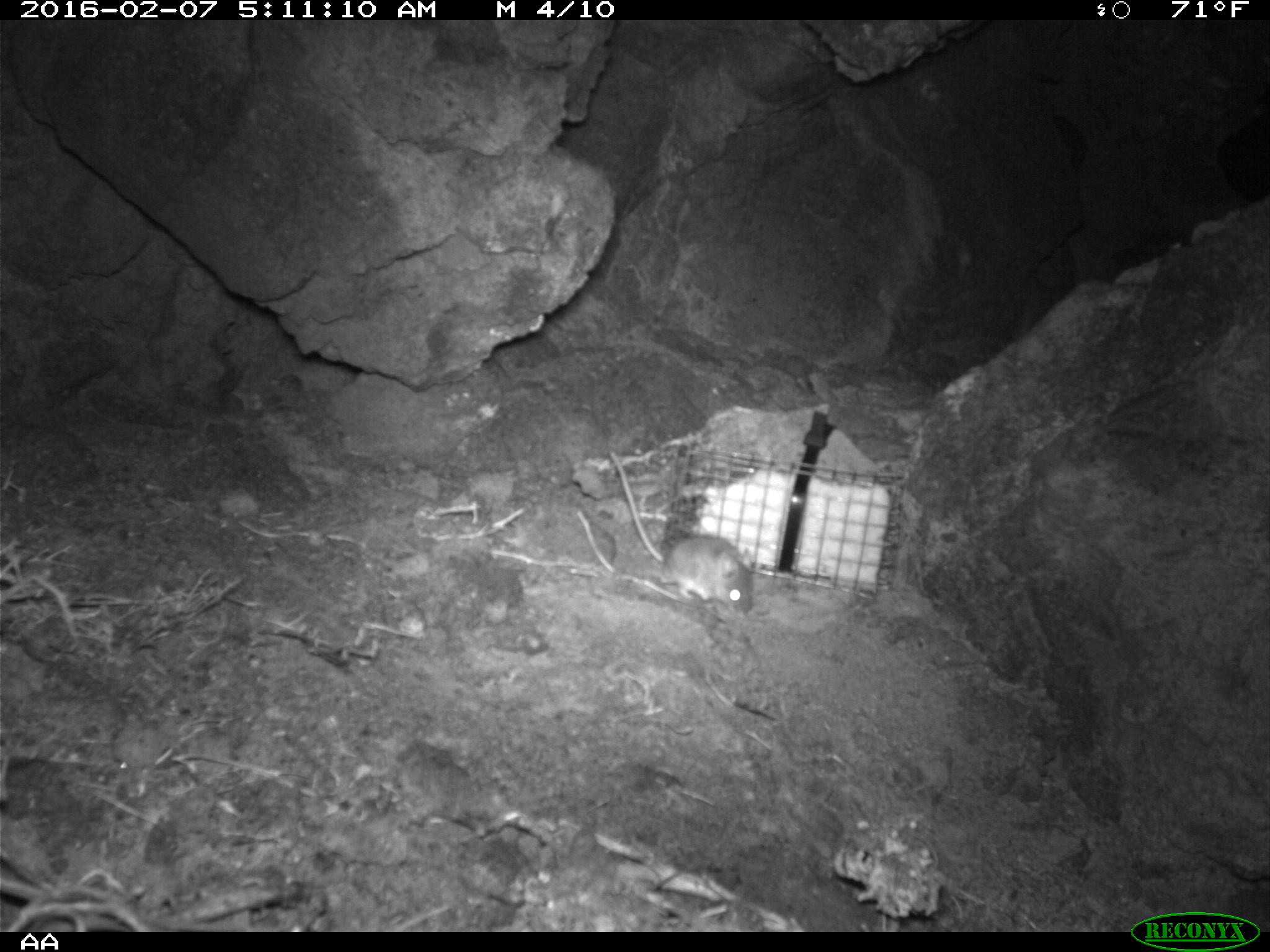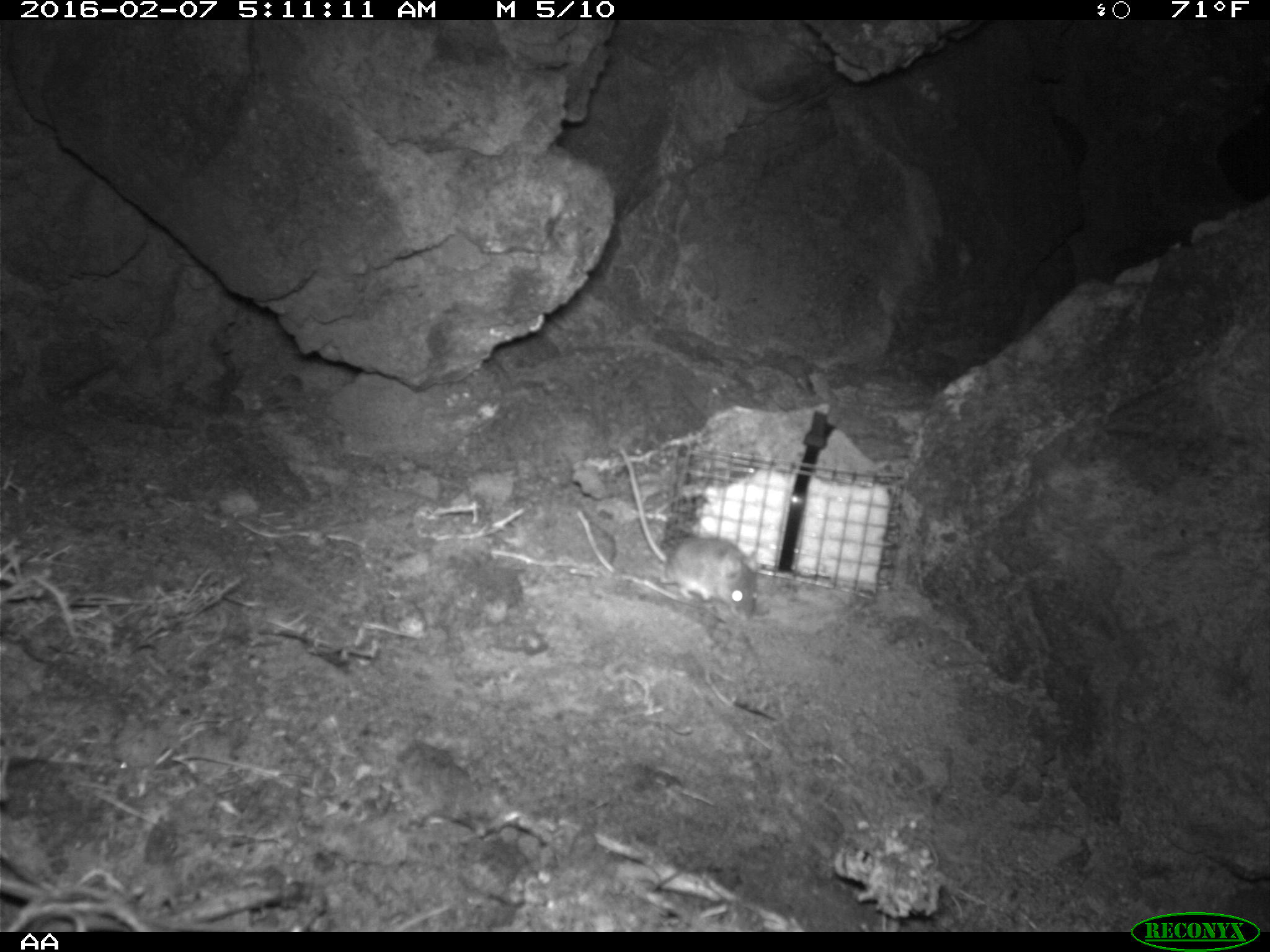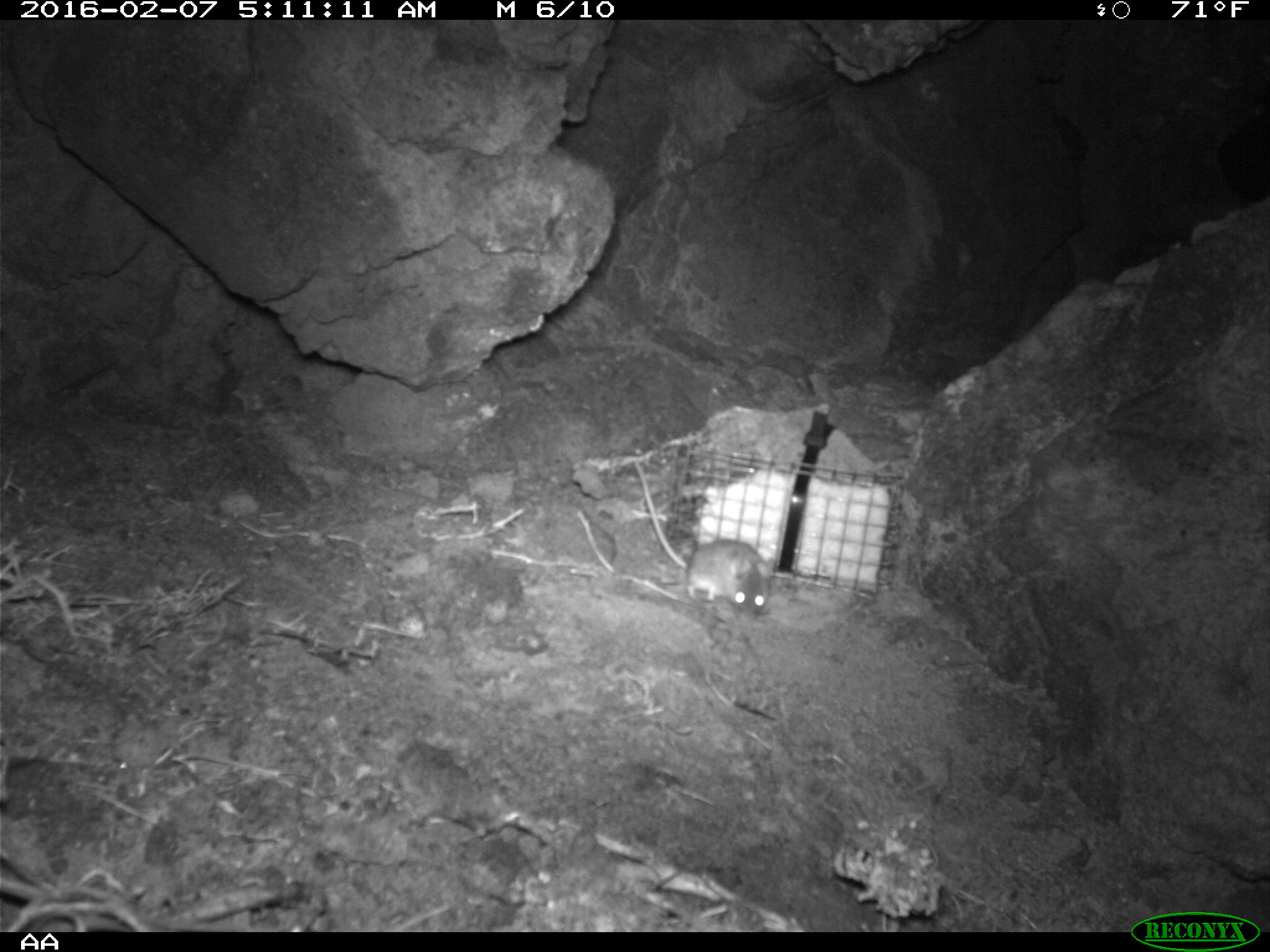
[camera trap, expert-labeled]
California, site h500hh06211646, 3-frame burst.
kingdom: Animalia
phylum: Chordata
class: Mammalia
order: Rodentia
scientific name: Rodentia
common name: rodent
Rodent (Rodentia).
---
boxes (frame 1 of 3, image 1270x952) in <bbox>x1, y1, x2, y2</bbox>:
rodent: <bbox>609, 450, 753, 615</bbox>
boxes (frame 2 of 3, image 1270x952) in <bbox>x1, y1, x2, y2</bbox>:
rodent: <bbox>618, 447, 758, 625</bbox>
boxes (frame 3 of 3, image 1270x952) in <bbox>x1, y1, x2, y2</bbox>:
rodent: <bbox>632, 458, 771, 620</bbox>